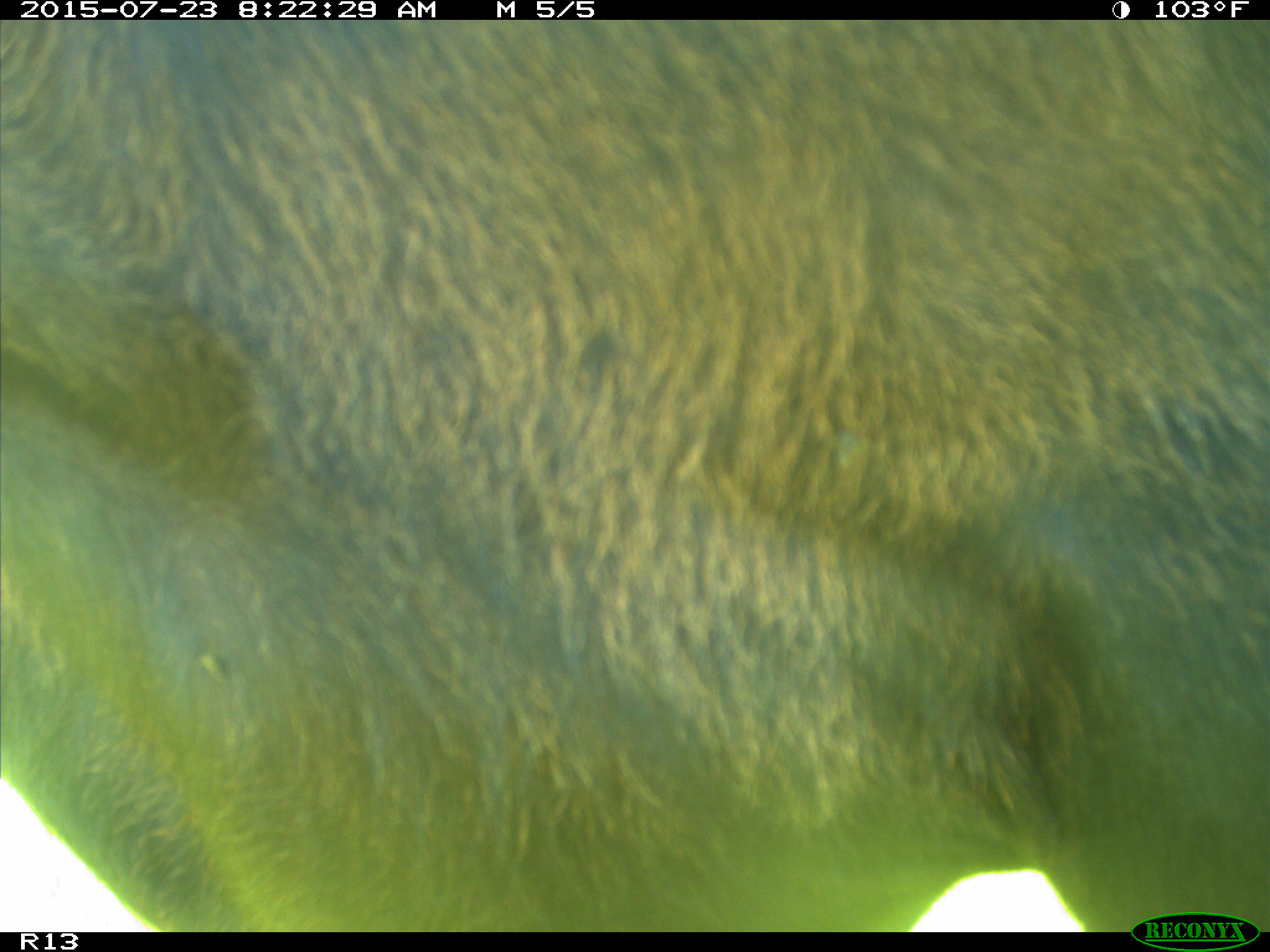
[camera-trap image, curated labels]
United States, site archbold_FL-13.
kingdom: Animalia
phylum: Chordata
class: Mammalia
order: Artiodactyla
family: Bovidae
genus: Bos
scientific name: Bos taurus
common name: domestic cow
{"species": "Bos taurus (domestic cow)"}